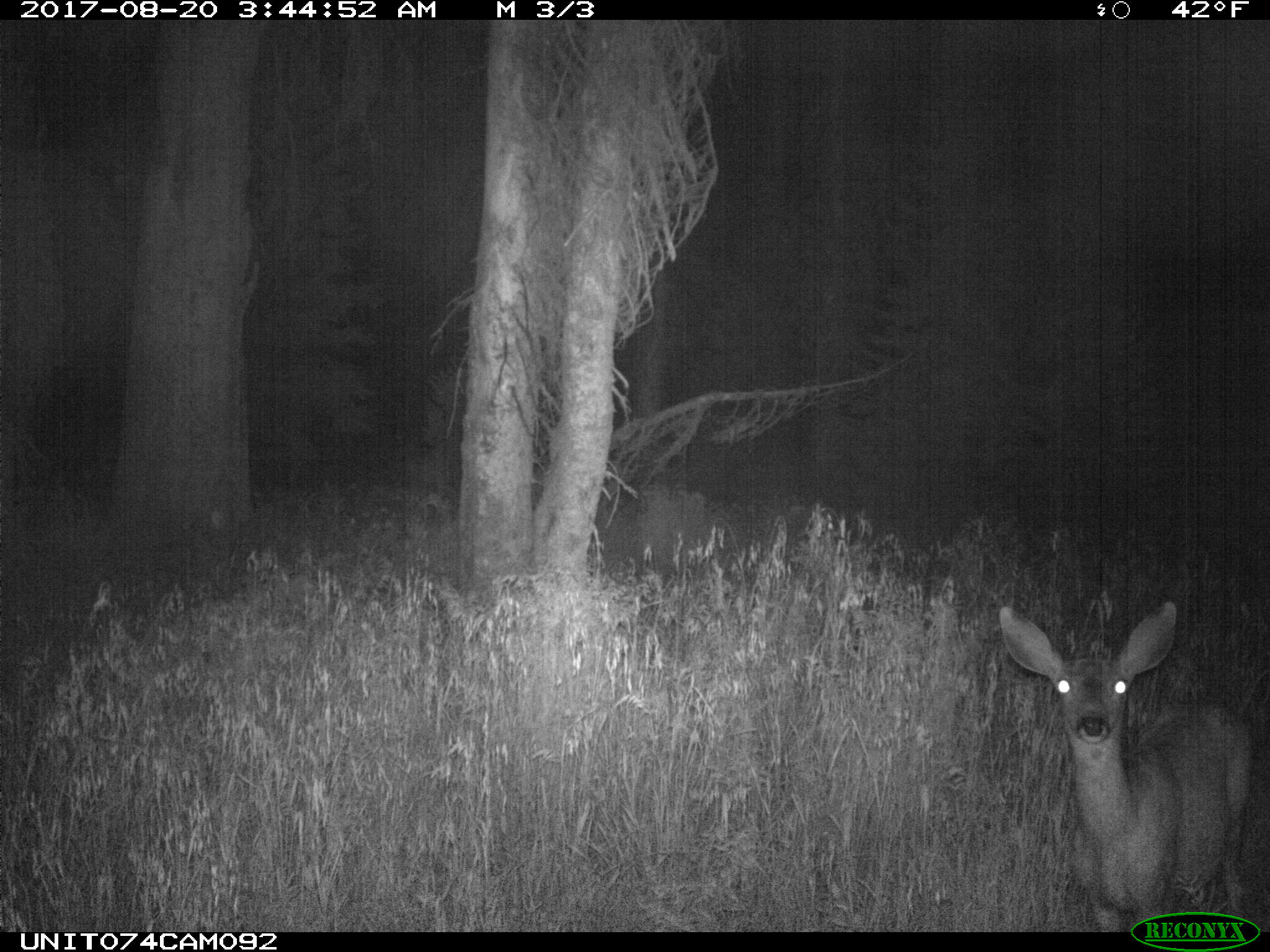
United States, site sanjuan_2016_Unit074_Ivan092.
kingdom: Animalia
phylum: Chordata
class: Mammalia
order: Artiodactyla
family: Cervidae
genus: Odocoileus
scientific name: Odocoileus hemionus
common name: mule deer